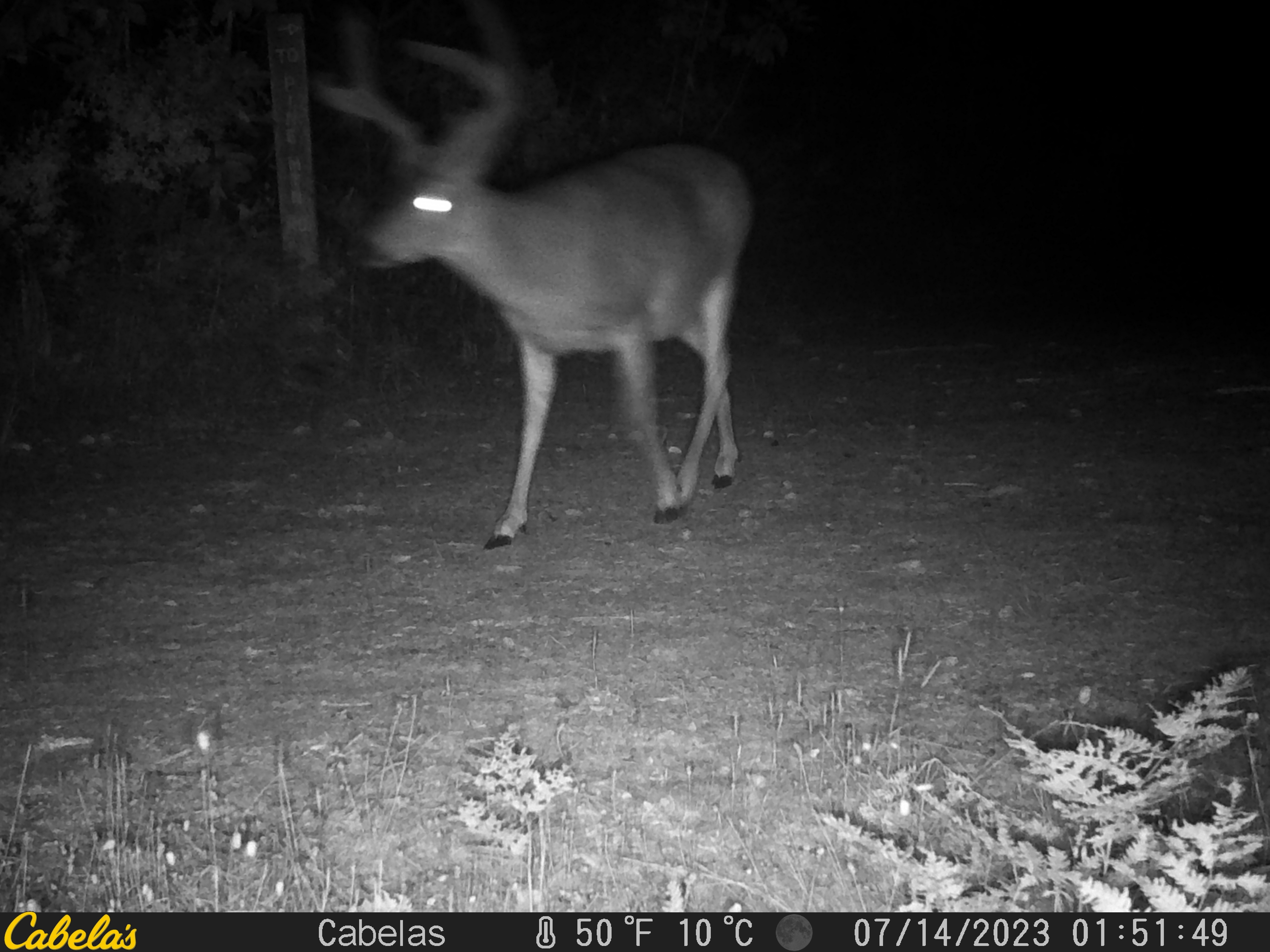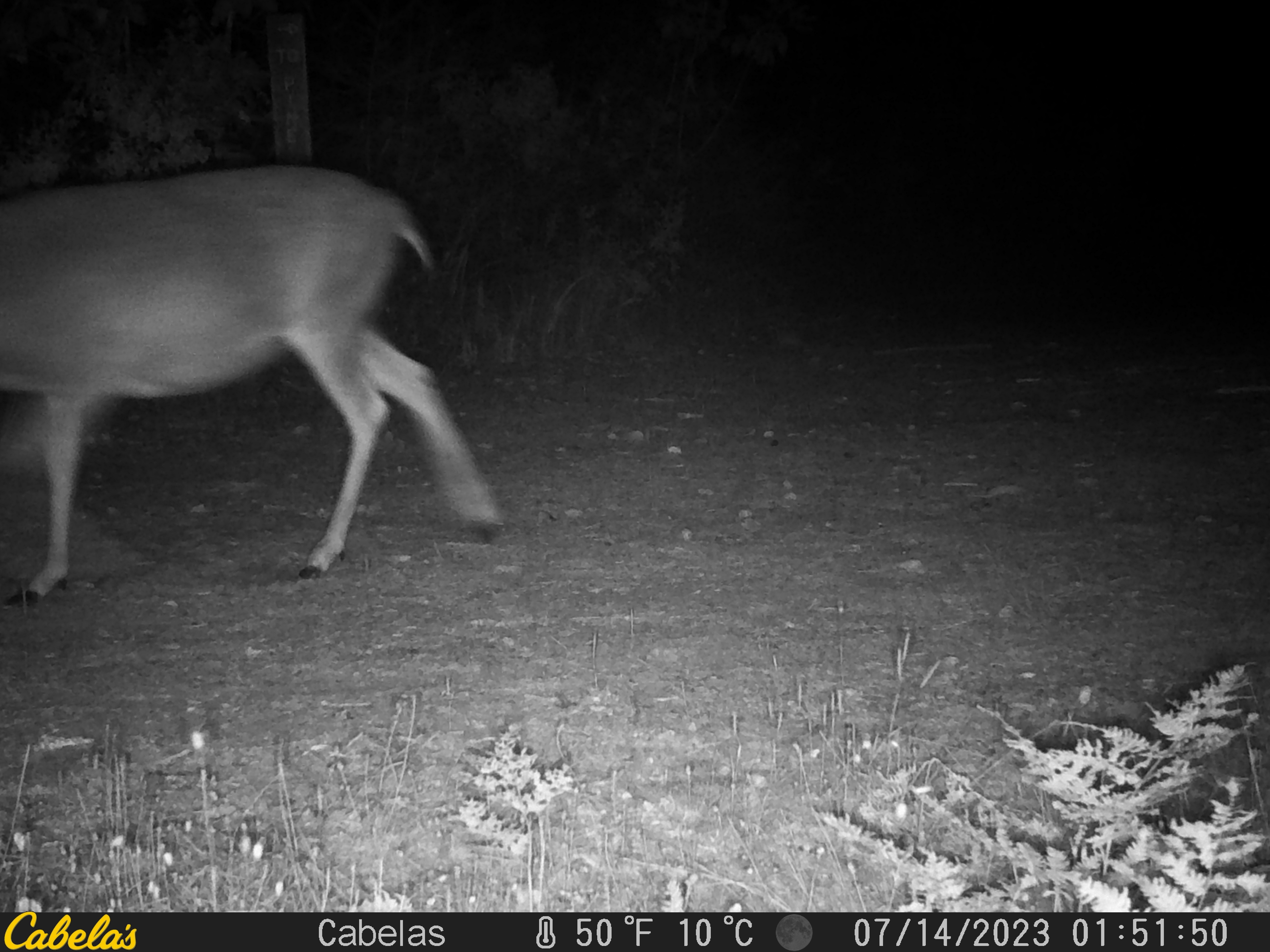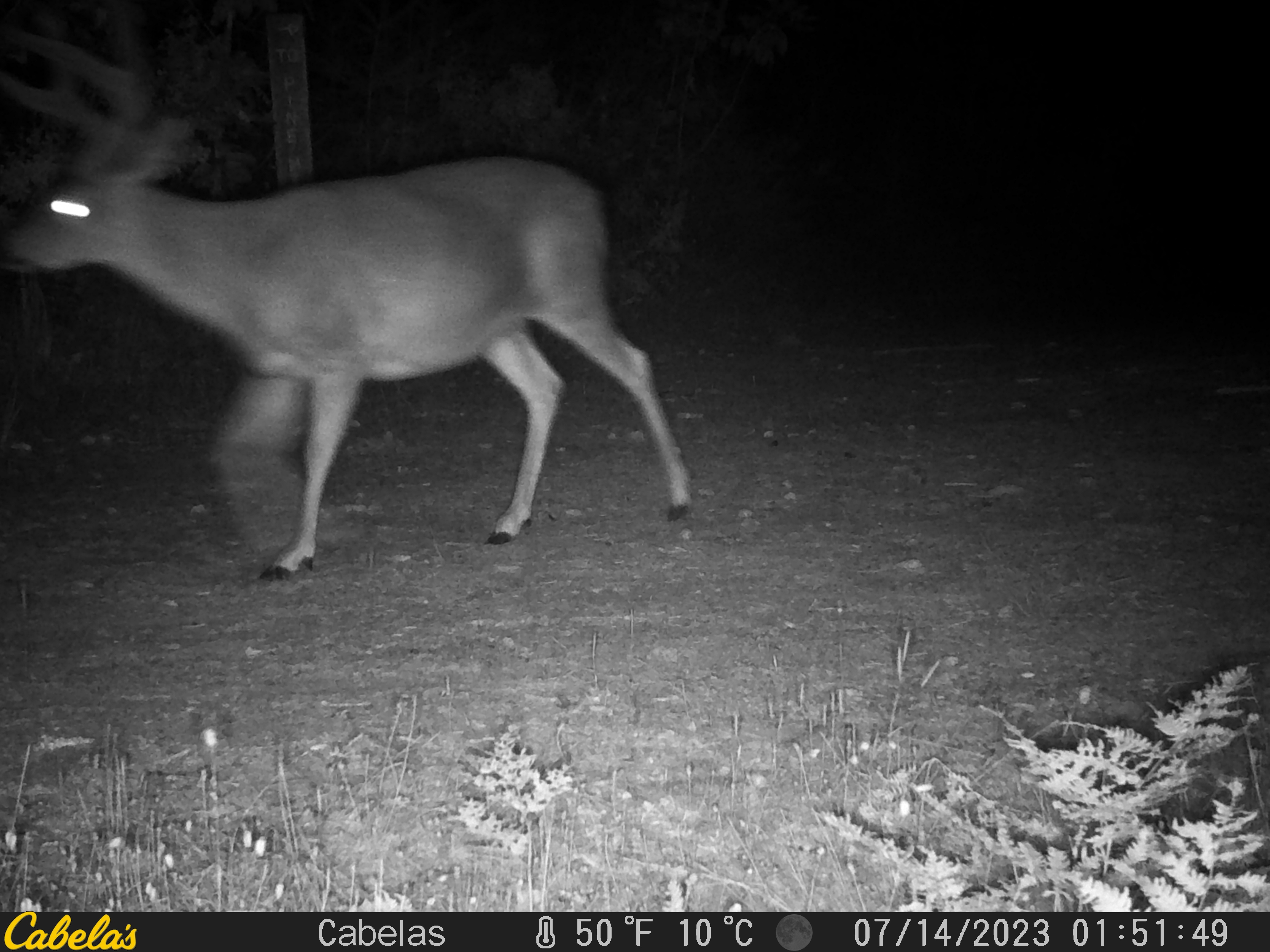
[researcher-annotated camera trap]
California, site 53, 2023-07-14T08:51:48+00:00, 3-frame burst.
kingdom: Animalia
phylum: Chordata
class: Mammalia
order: Artiodactyla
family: Cervidae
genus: Odocoileus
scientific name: Odocoileus hemionus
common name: mule deer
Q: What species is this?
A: Mule deer (Odocoileus hemionus).